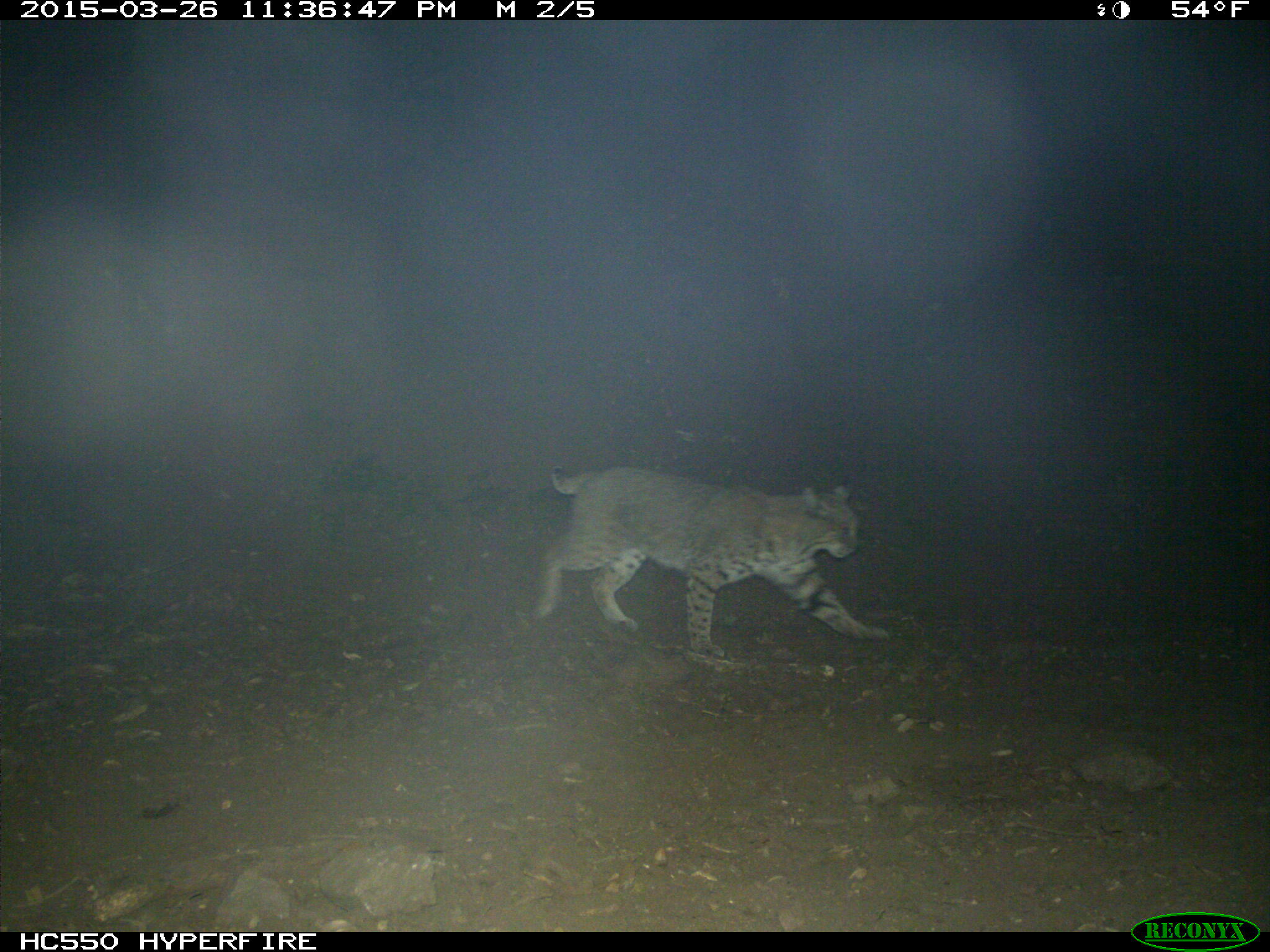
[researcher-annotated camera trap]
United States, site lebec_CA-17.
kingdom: Animalia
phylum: Chordata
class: Mammalia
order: Carnivora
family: Felidae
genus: Lynx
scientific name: Lynx rufus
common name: bobcat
Lynx rufus (bobcat).